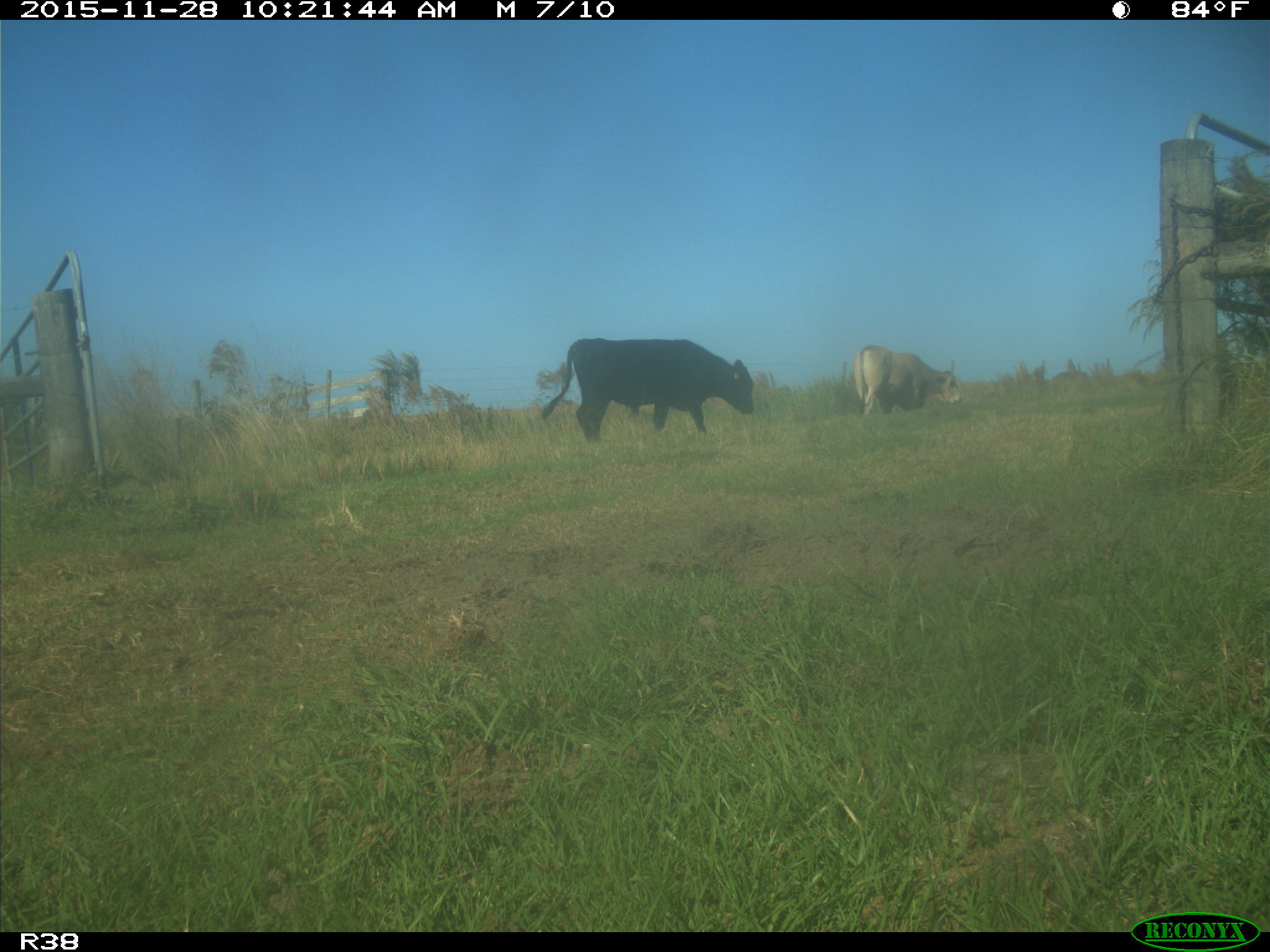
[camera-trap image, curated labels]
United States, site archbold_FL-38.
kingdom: Animalia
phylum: Chordata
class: Mammalia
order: Artiodactyla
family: Bovidae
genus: Bos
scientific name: Bos taurus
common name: domestic cow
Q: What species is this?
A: Bos taurus (domestic cow).